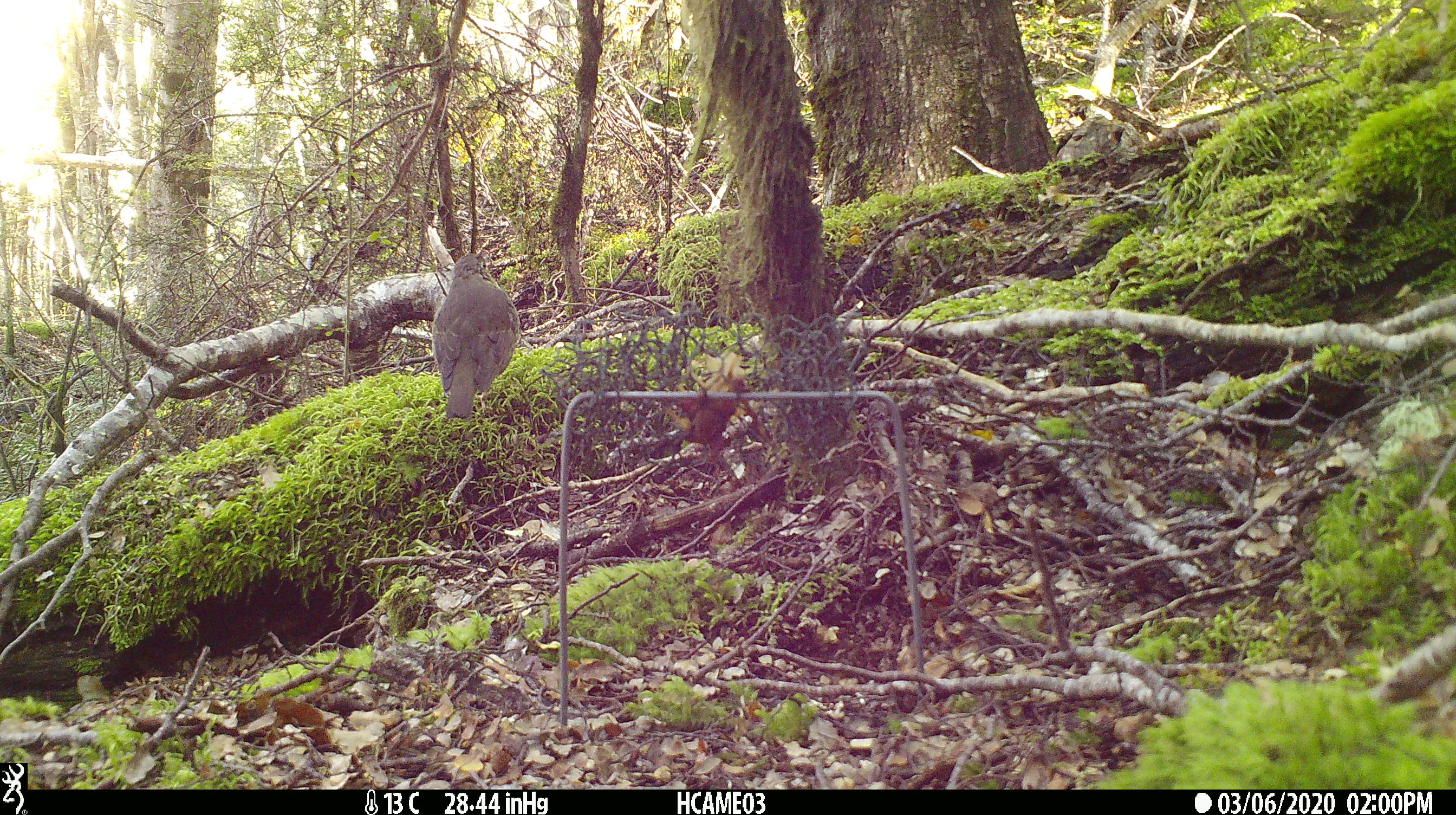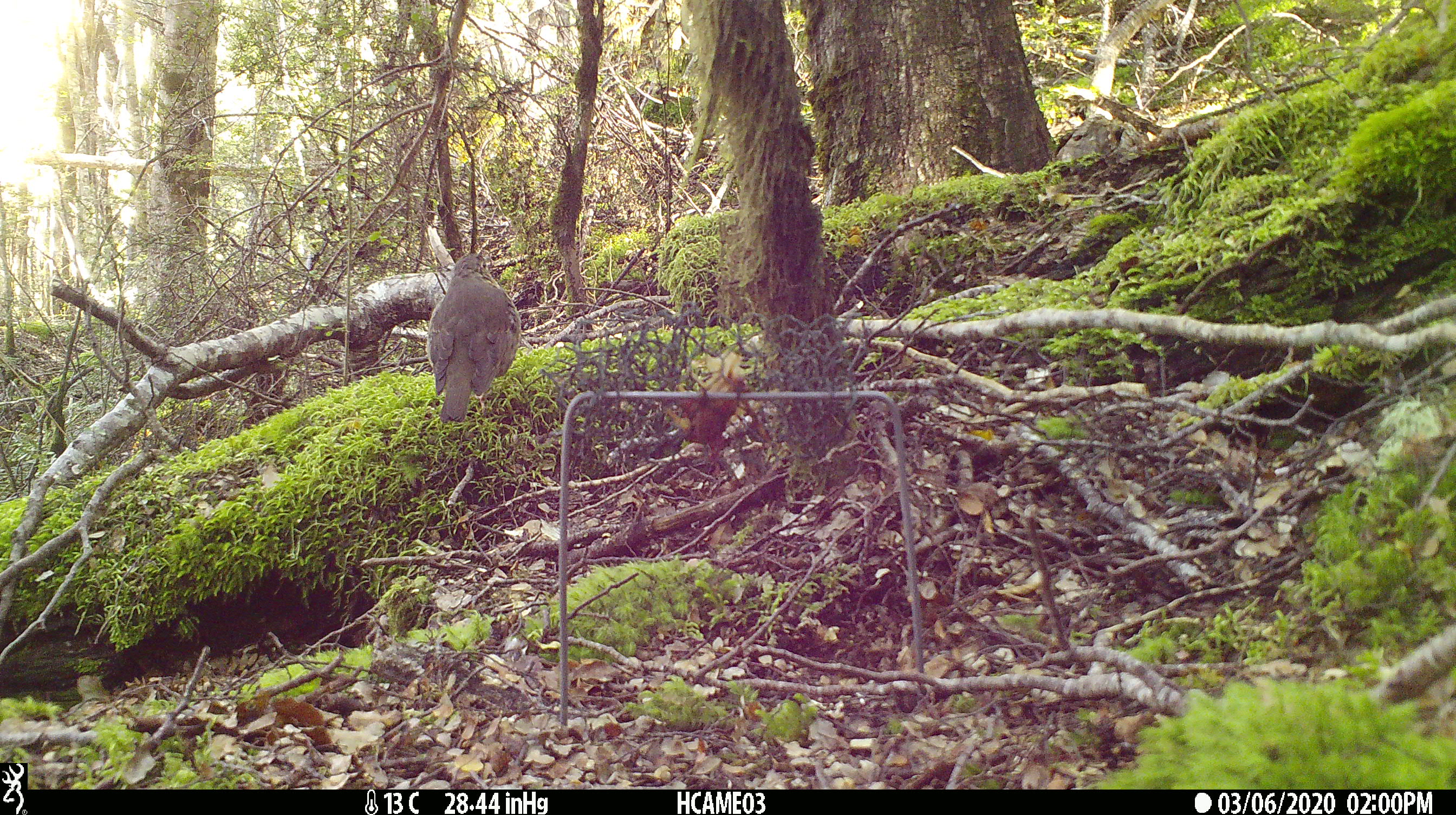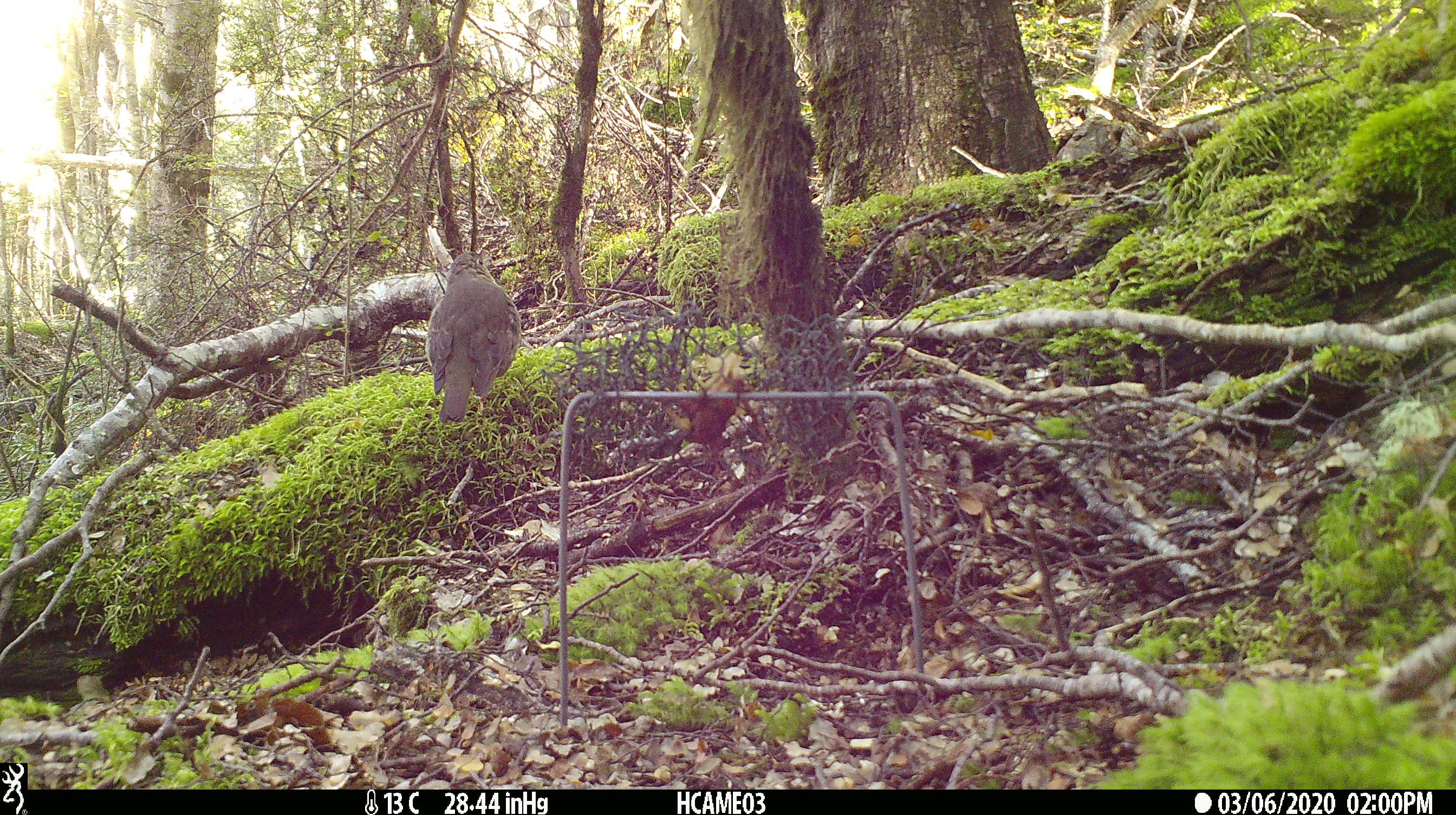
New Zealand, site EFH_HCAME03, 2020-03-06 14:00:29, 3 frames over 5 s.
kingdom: Animalia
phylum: Chordata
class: Aves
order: Passeriformes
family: Turdidae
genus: Turdus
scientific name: Turdus philomelos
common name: song thrush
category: thrush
Thrush (song thrush) (Turdus philomelos).